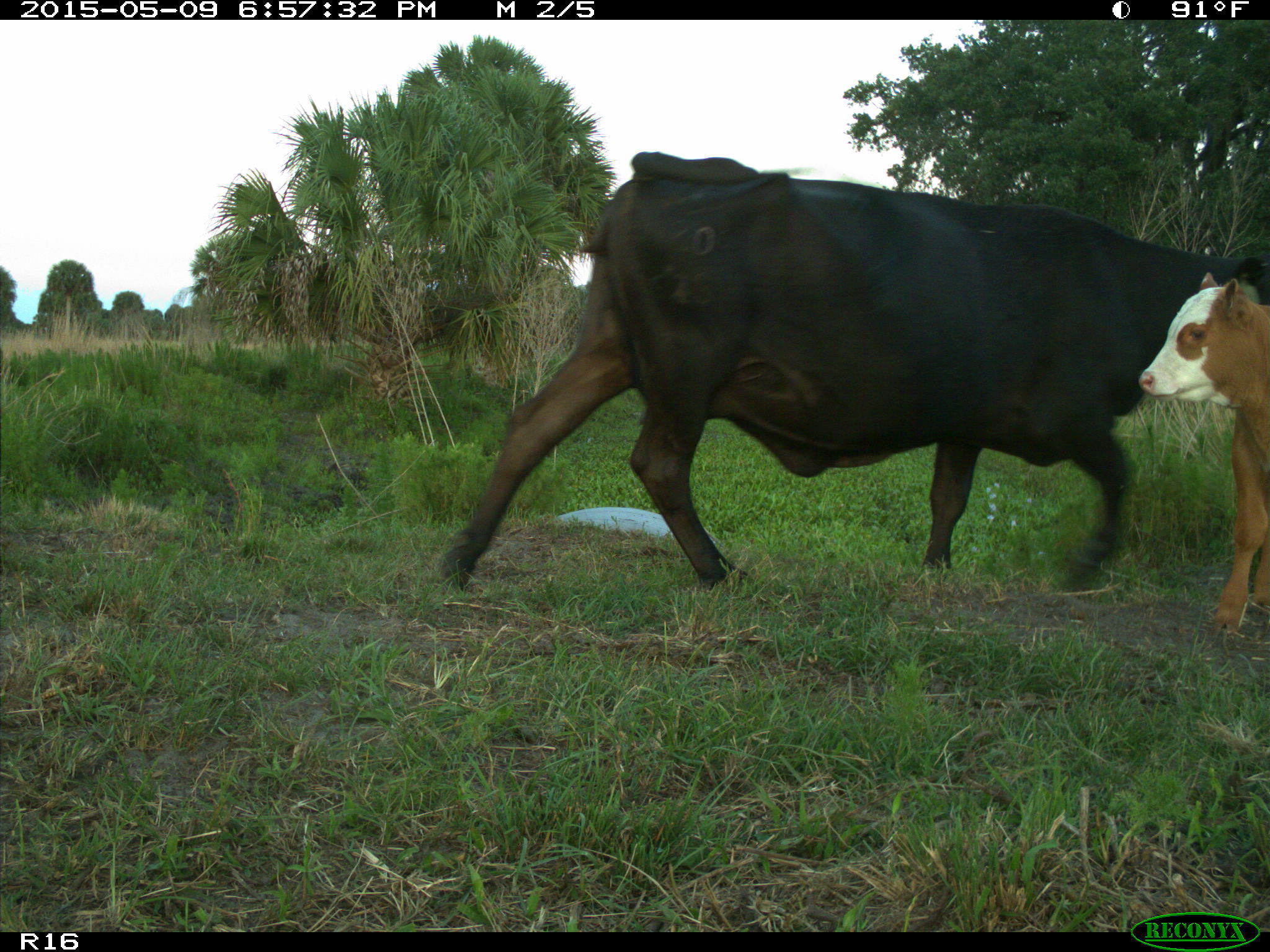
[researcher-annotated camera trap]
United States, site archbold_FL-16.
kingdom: Animalia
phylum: Chordata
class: Mammalia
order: Artiodactyla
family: Bovidae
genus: Bos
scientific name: Bos taurus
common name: domestic cow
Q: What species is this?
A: Bos taurus (domestic cow).